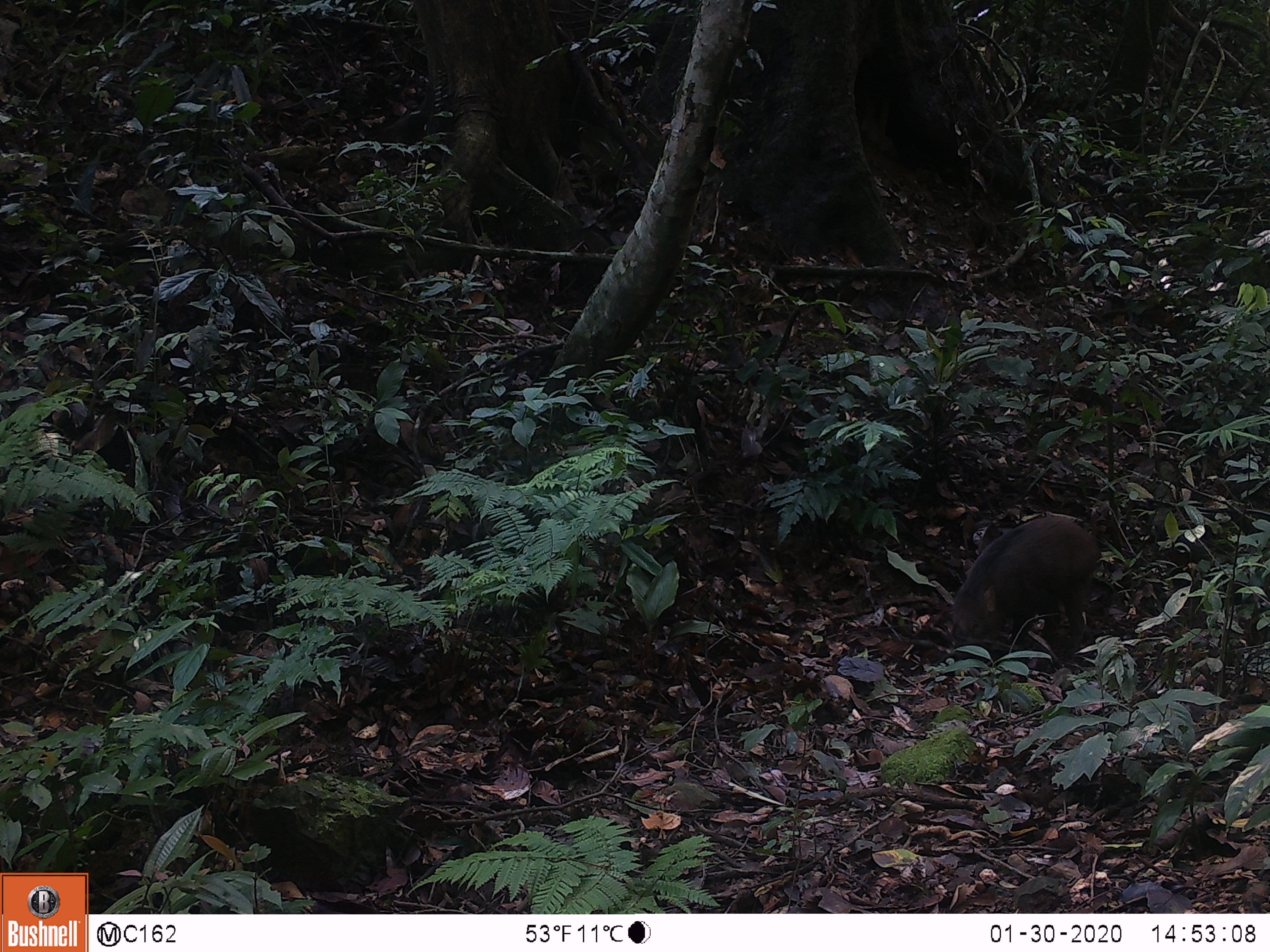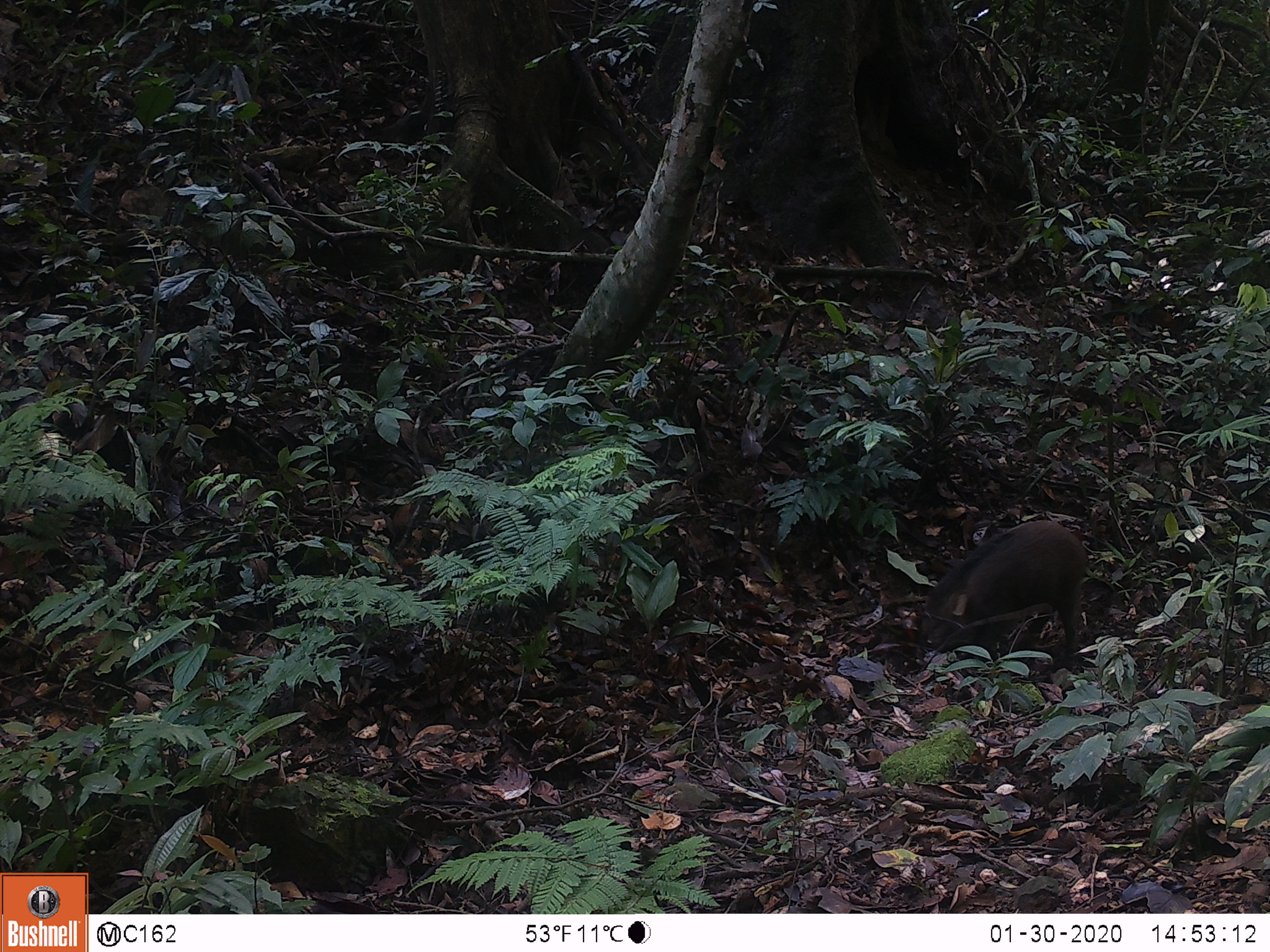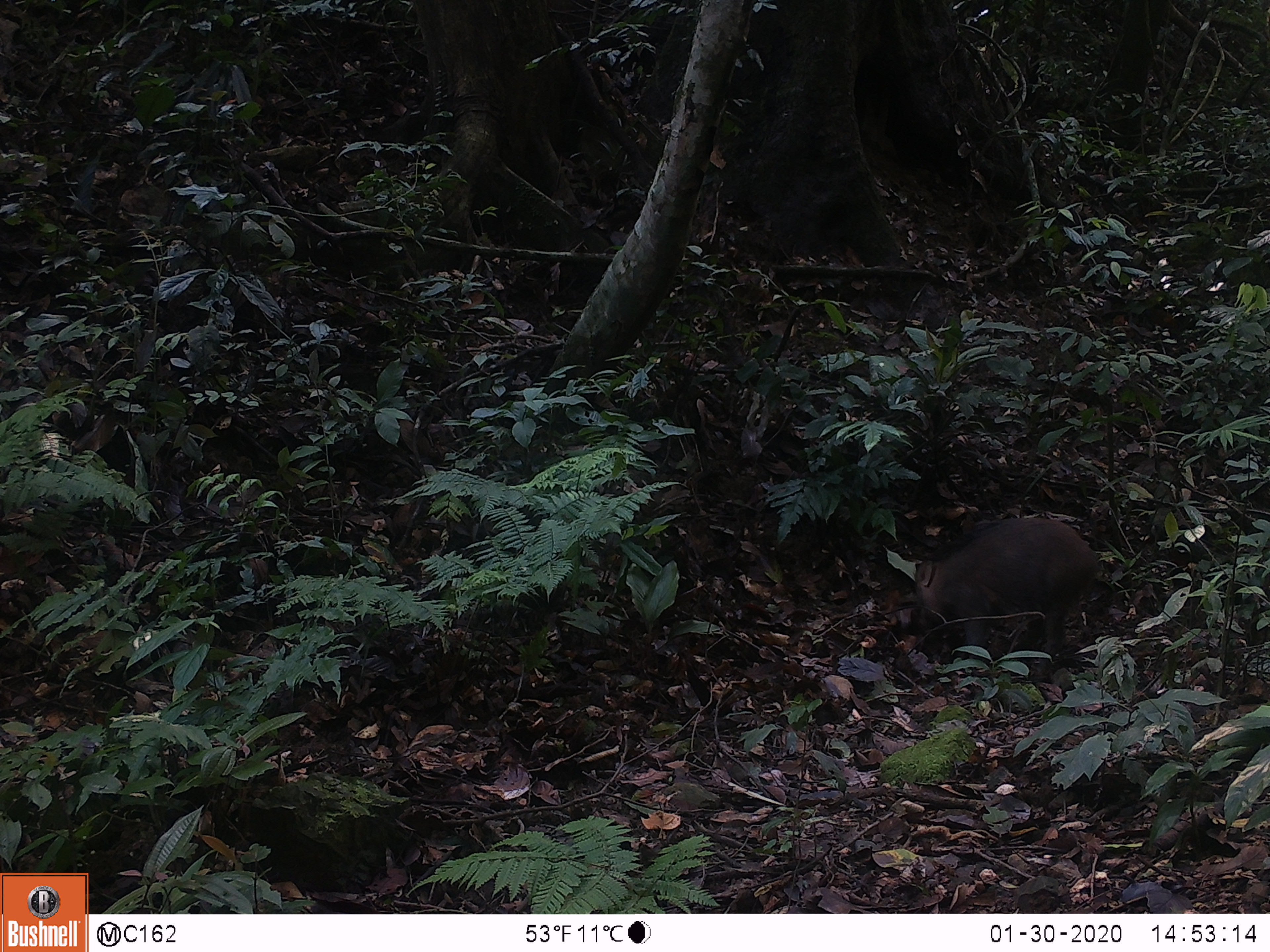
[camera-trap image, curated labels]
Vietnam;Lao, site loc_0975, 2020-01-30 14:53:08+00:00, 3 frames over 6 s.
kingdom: Animalia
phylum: Chordata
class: Mammalia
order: Artiodactyla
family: Suidae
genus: Sus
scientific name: Sus scrofa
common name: eurasian wild pig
Eurasian wild pig (Sus scrofa). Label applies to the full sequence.